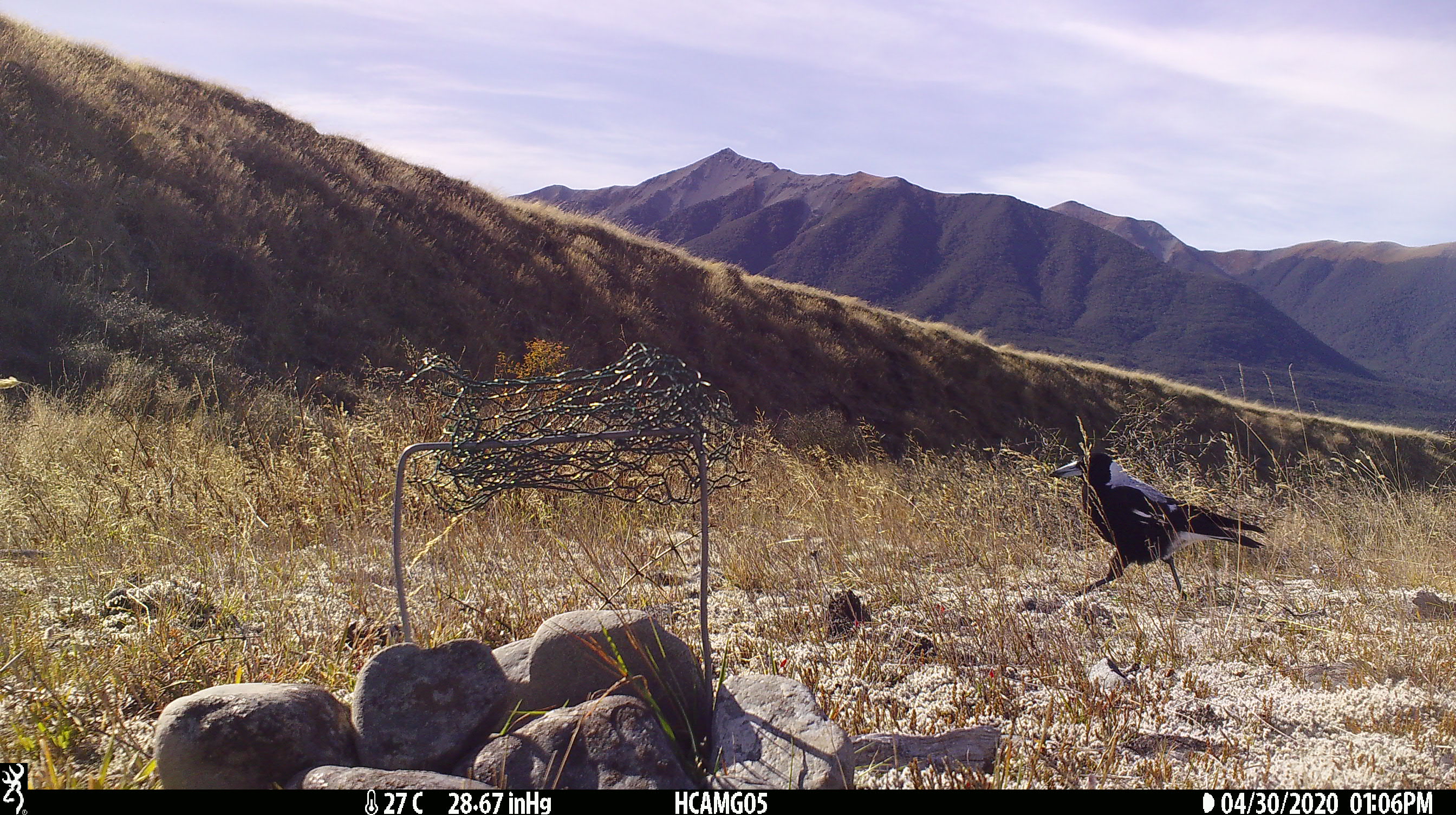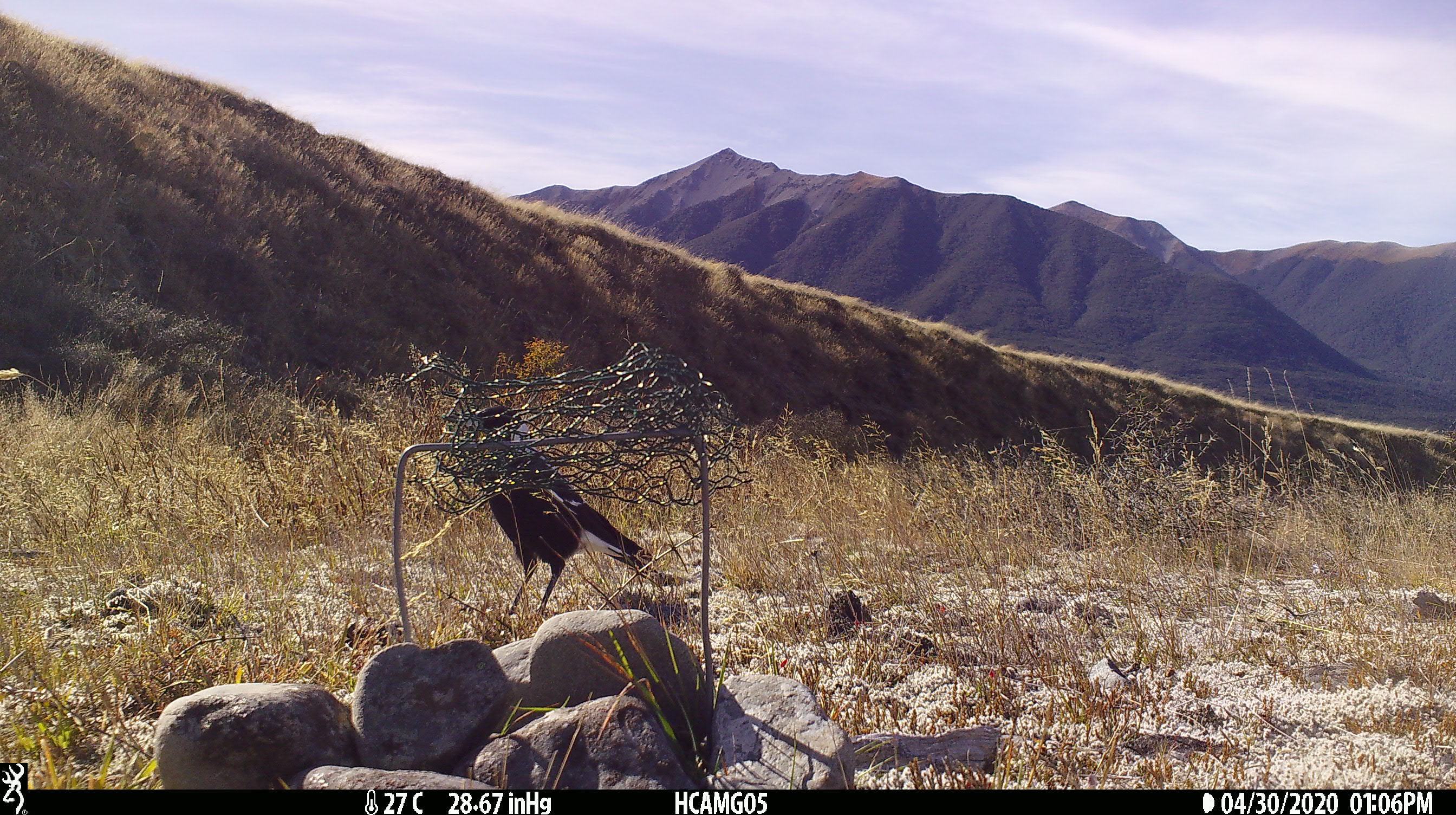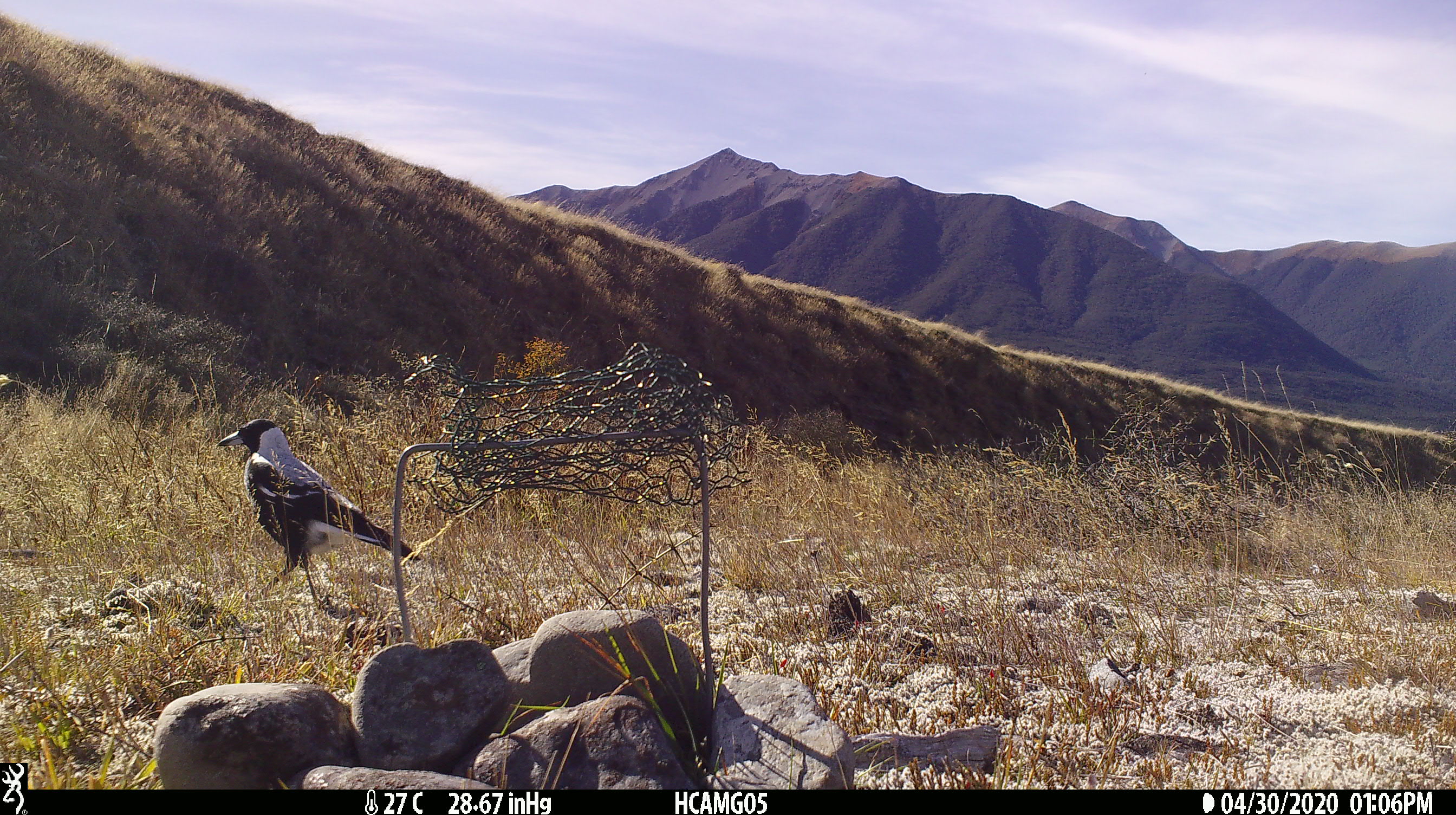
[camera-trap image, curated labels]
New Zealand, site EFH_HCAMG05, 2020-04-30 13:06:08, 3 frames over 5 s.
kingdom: Animalia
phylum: Chordata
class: Aves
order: Passeriformes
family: Artamidae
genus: Gymnorhina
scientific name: Gymnorhina tibicen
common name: australian magpie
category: magpie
Magpie (australian magpie) (Gymnorhina tibicen).